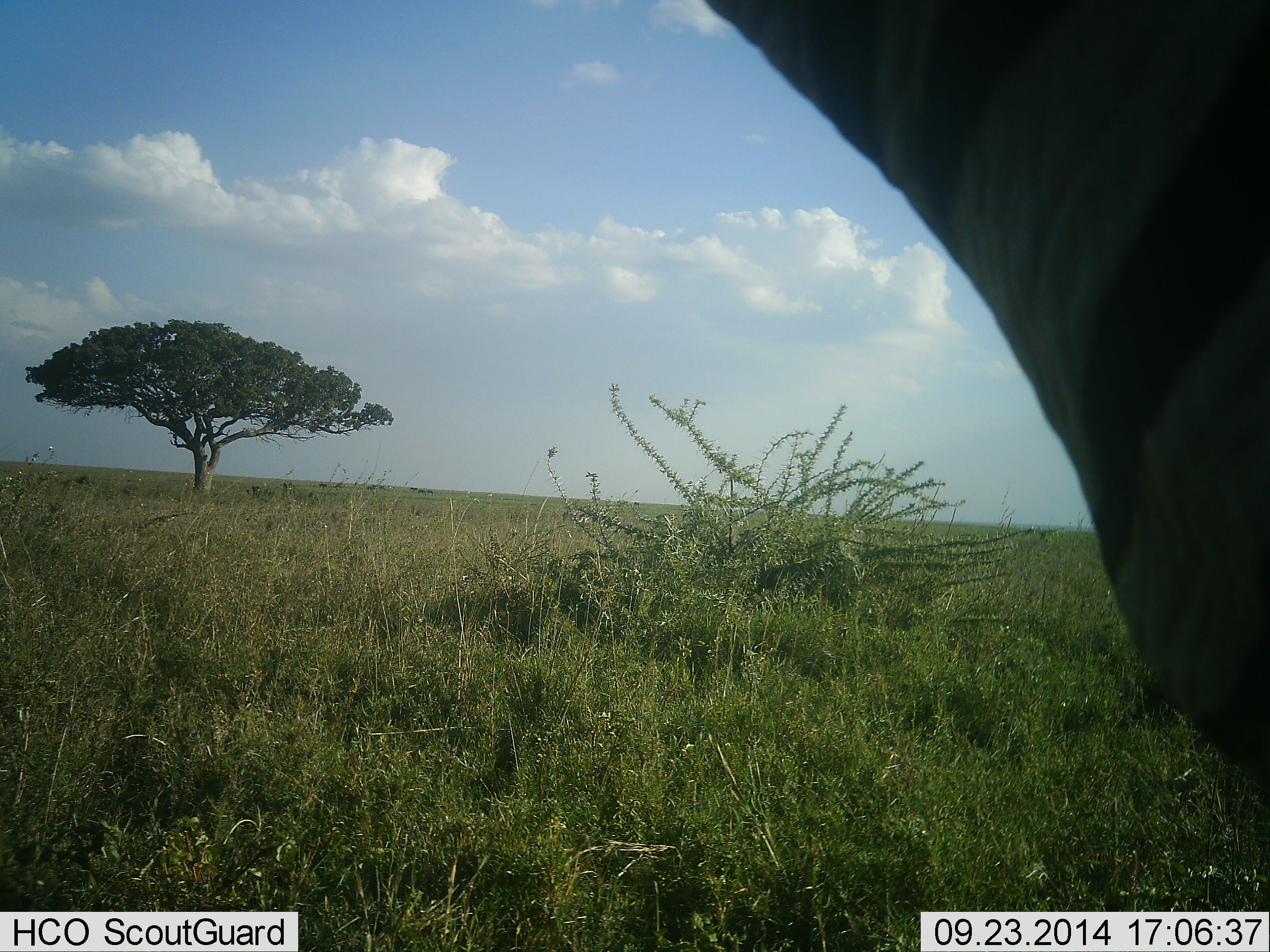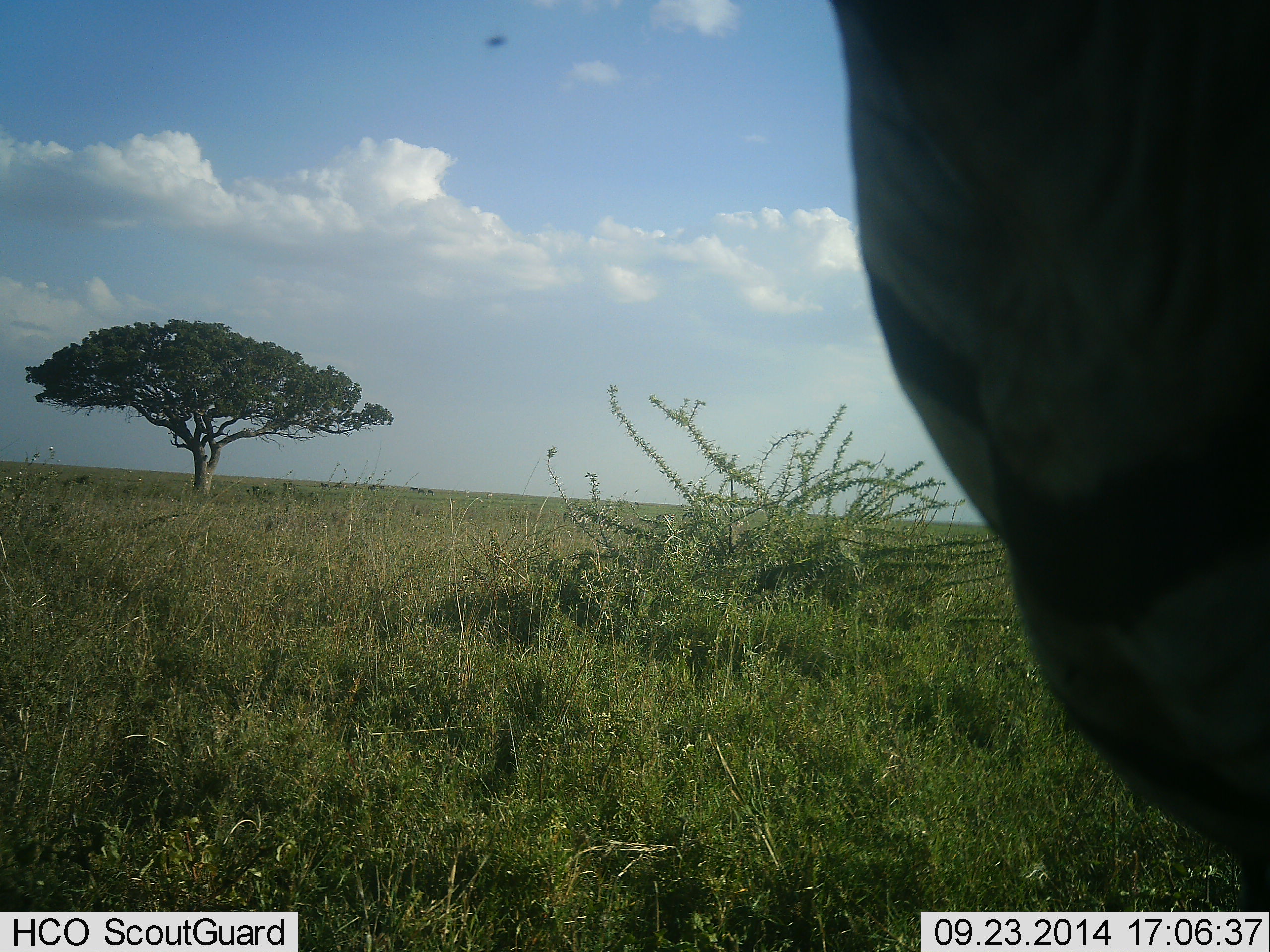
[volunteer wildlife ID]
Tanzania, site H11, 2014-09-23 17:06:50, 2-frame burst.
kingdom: Animalia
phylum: Chordata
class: Mammalia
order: Perissodactyla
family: Equidae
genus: Equus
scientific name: Equus quagga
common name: plains zebra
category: zebra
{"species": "zebra (plains zebra) (Equus quagga)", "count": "1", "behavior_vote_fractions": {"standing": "92%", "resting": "0%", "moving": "17%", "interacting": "0%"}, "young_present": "0%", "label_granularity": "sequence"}